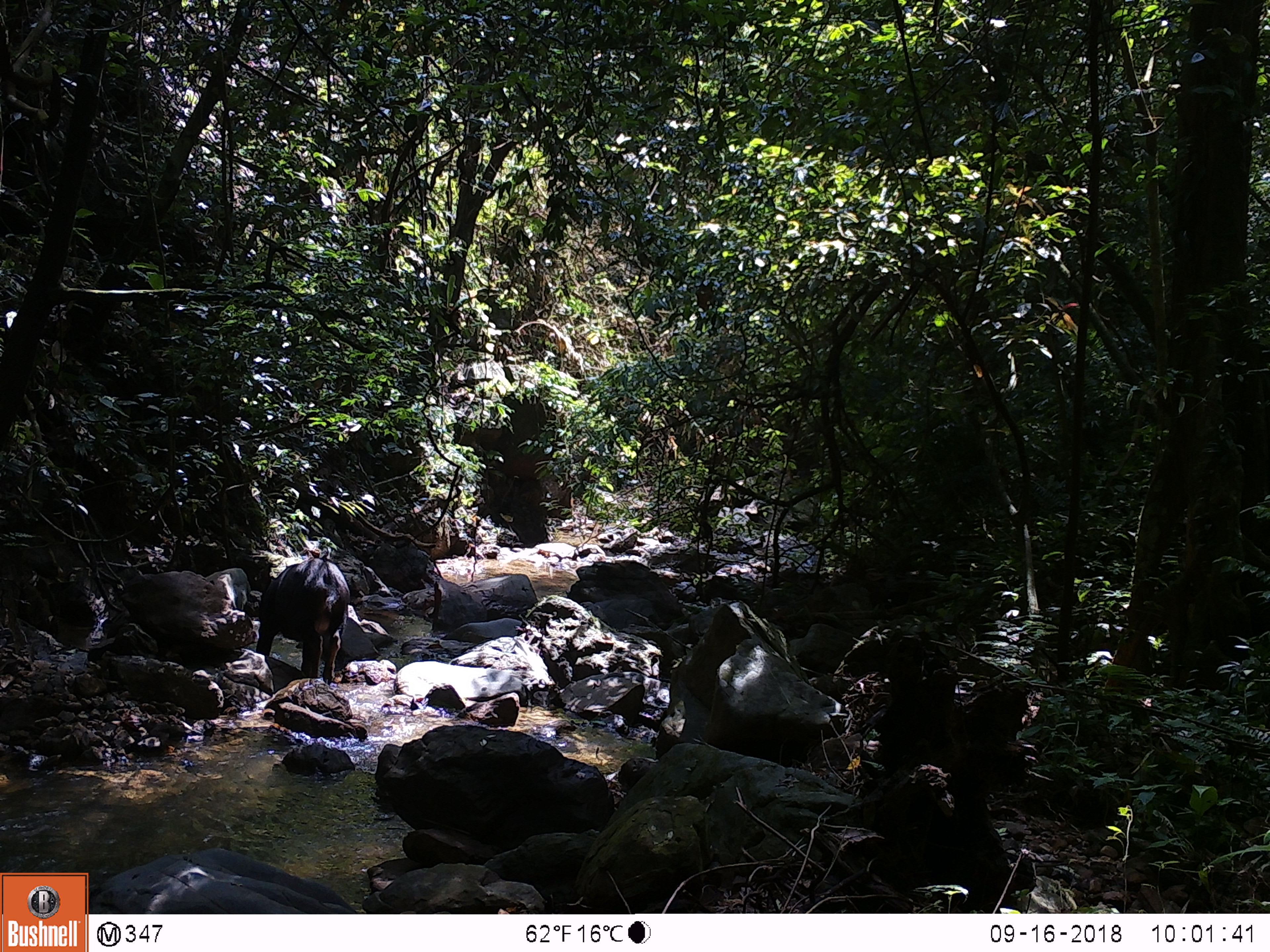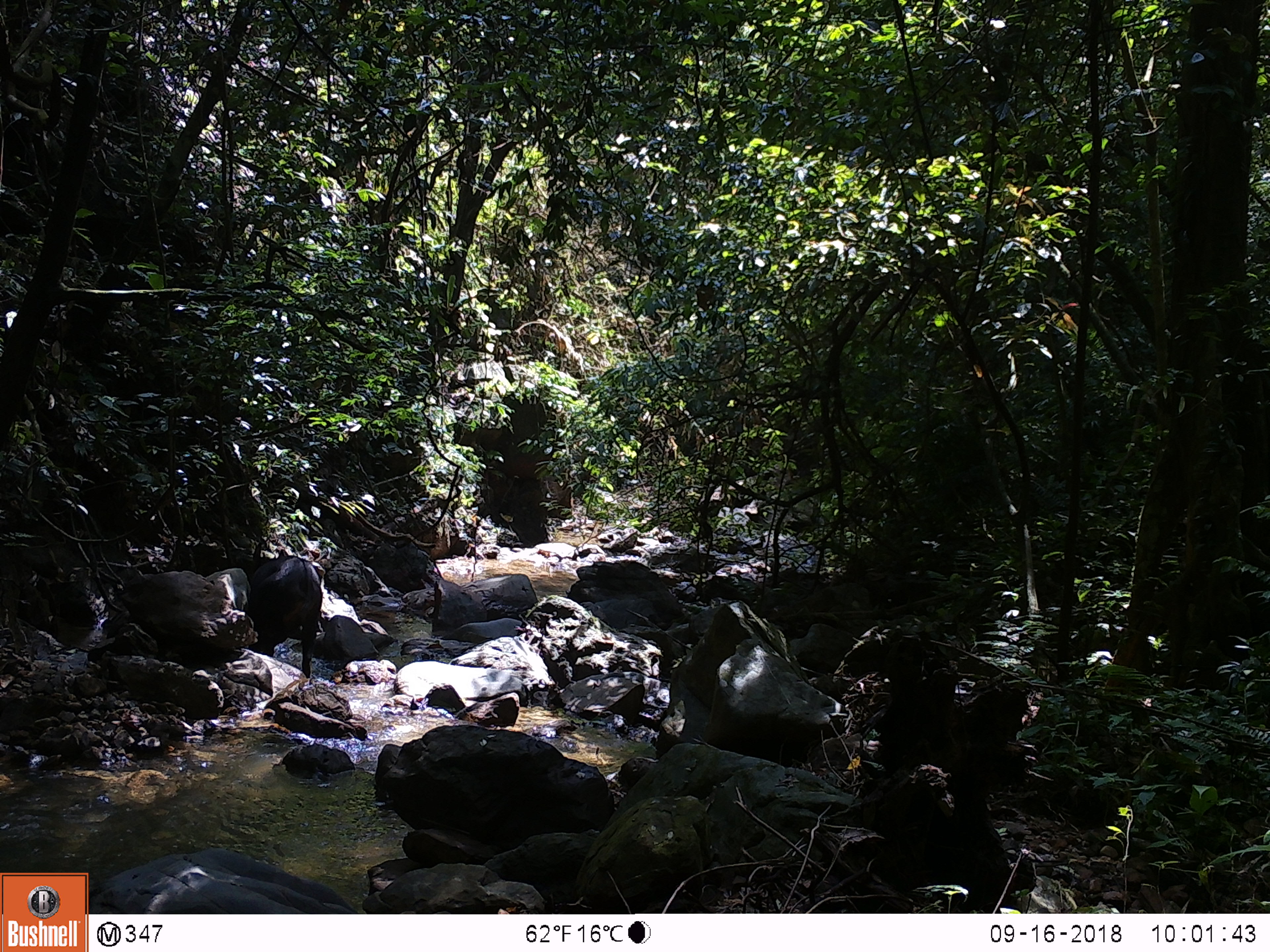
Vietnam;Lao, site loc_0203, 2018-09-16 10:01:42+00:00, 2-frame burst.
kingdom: Animalia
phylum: Chordata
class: Mammalia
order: Artiodactyla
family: Bovidae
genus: Capricornis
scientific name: Capricornis sumatraensis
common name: chinese serow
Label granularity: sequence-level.